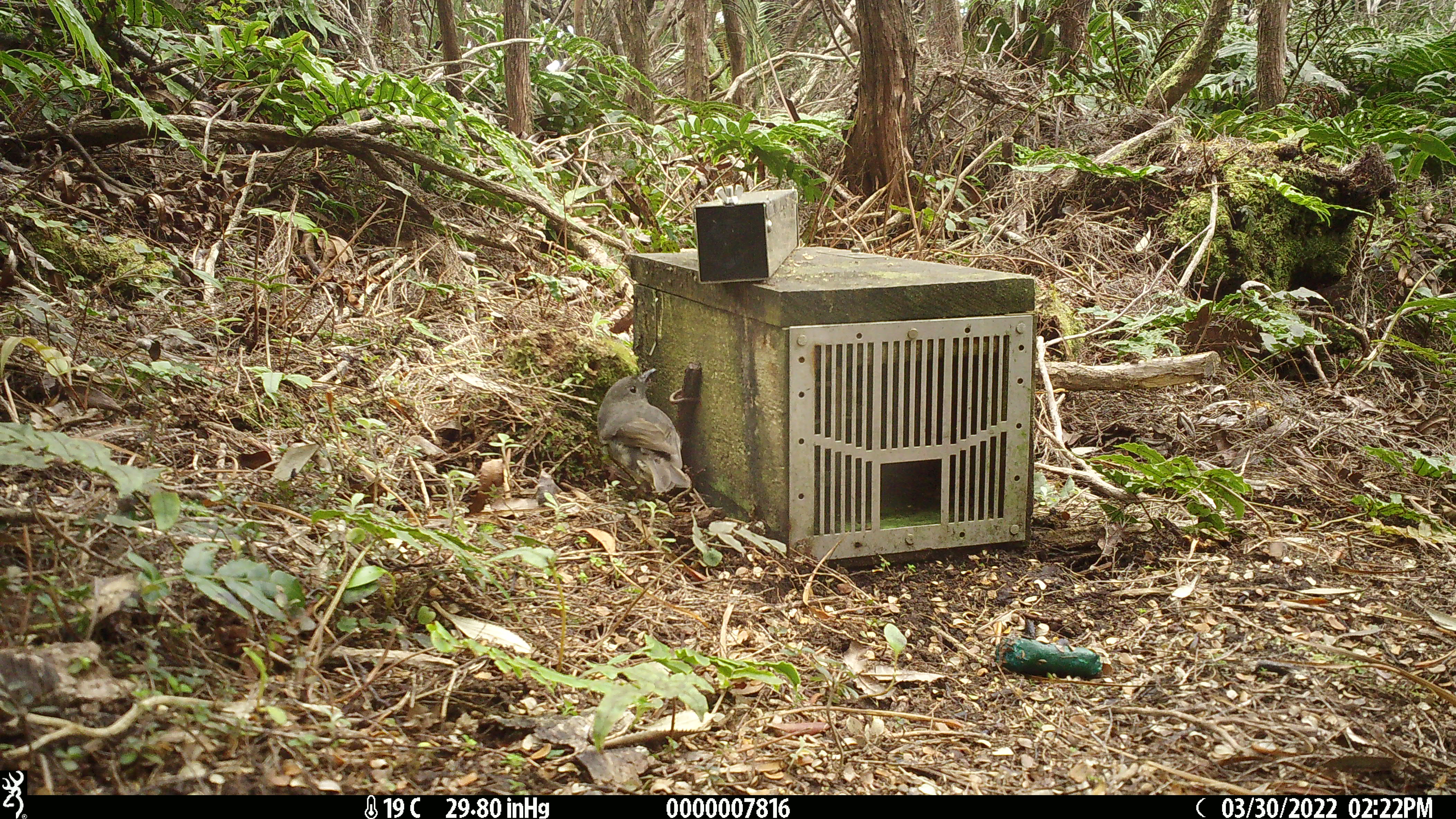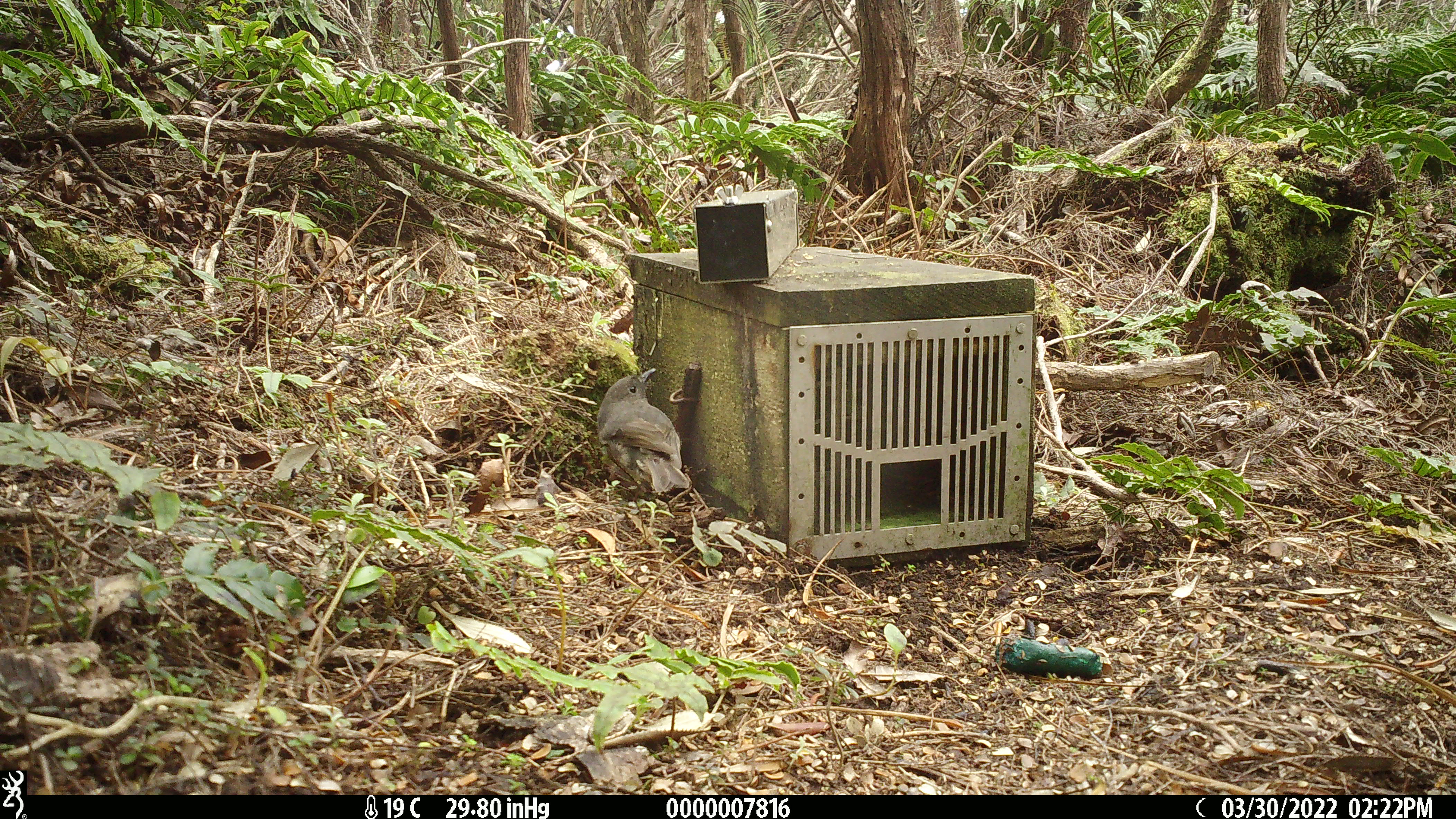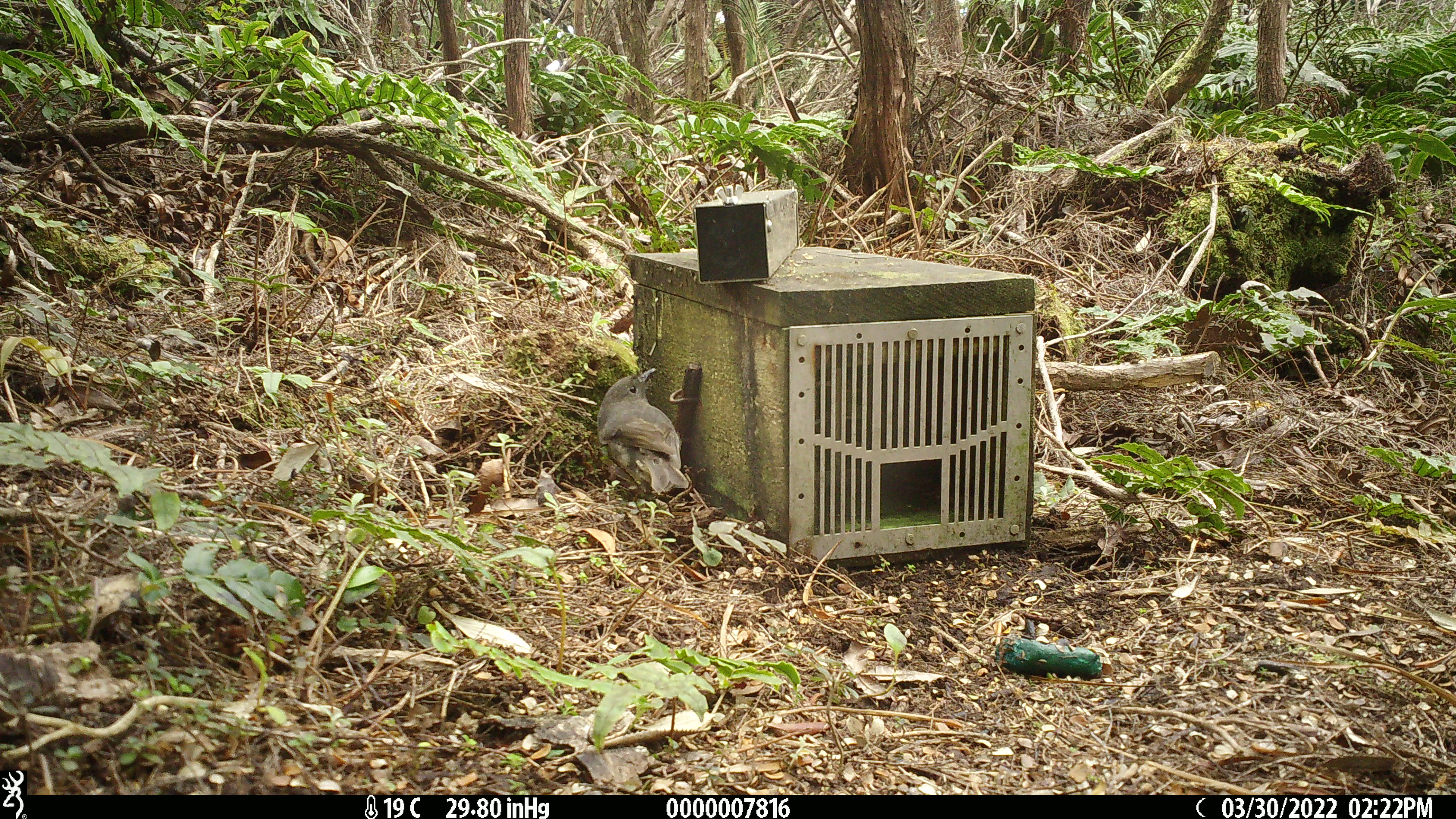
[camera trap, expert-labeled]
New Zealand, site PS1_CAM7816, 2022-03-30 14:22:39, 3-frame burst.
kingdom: Animalia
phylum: Chordata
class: Aves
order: Passeriformes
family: Petroicidae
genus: Petroica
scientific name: Petroica australis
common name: new zealand robin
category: robin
Robin (new zealand robin) (Petroica australis).